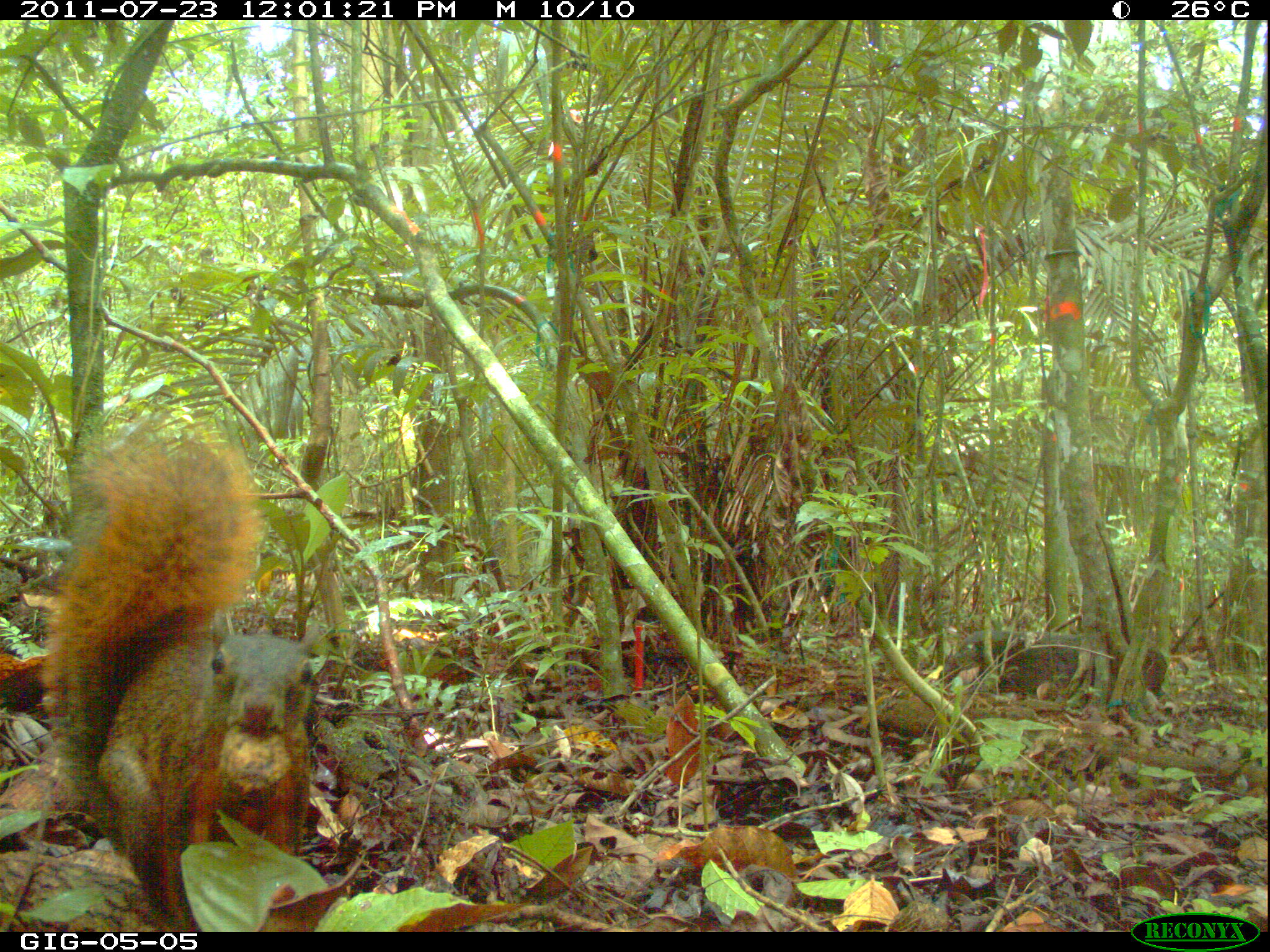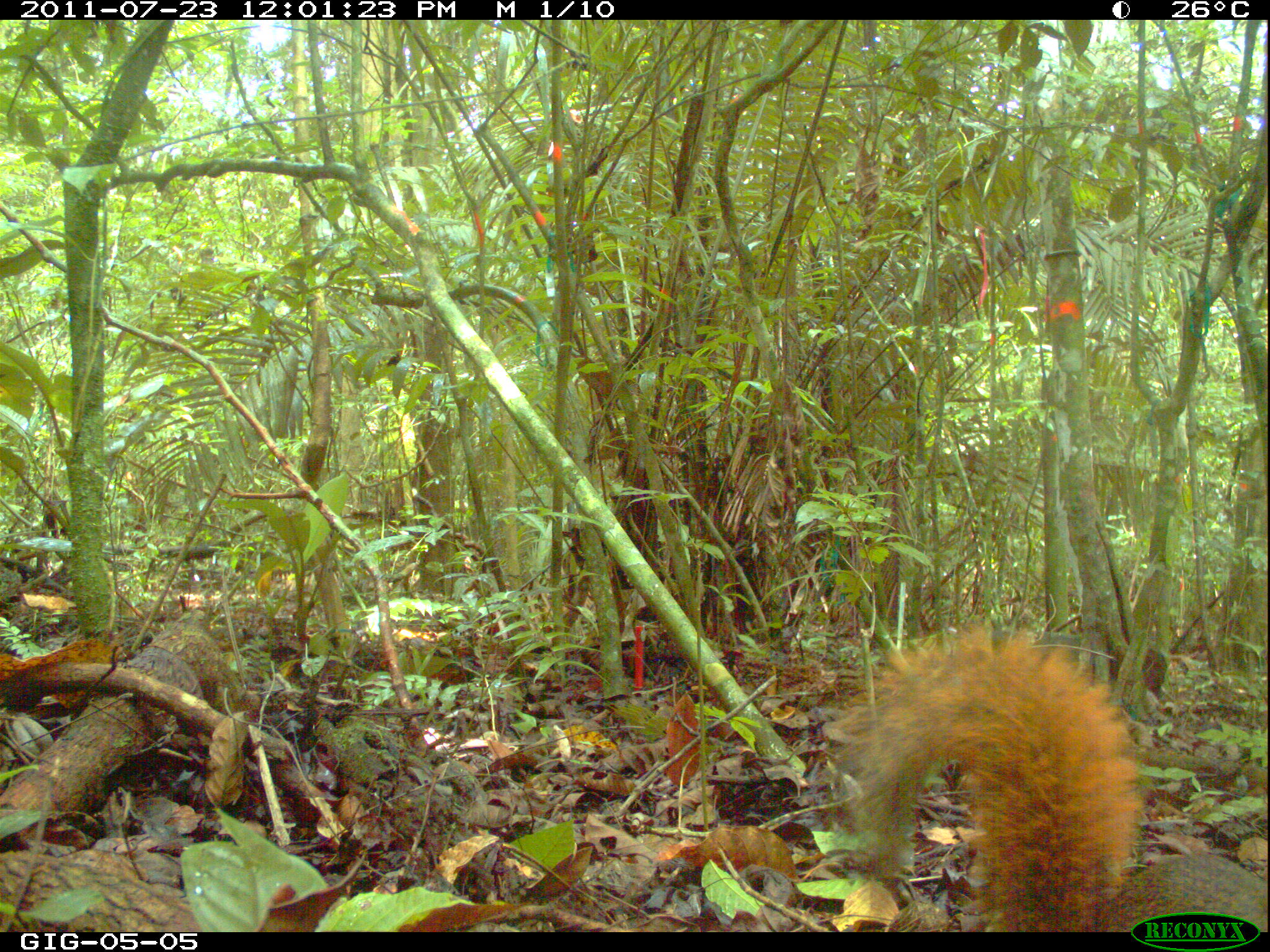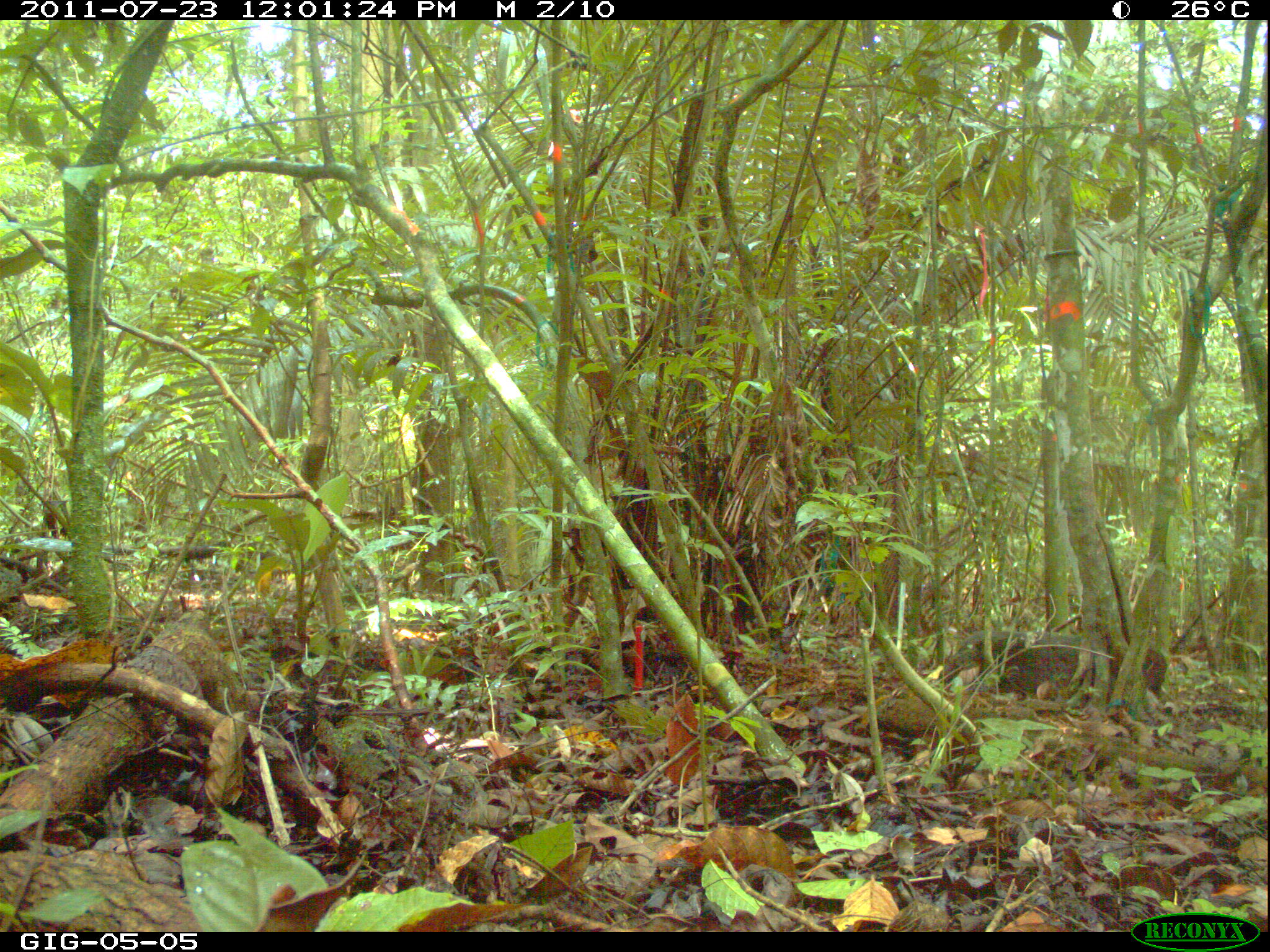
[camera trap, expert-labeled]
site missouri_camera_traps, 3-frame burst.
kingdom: Animalia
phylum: Chordata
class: Mammalia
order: Rodentia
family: Sciuridae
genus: Tamiasciurus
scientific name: Tamiasciurus hudsonicus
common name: red squirrel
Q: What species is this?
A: Red squirrel (Tamiasciurus hudsonicus).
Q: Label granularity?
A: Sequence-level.